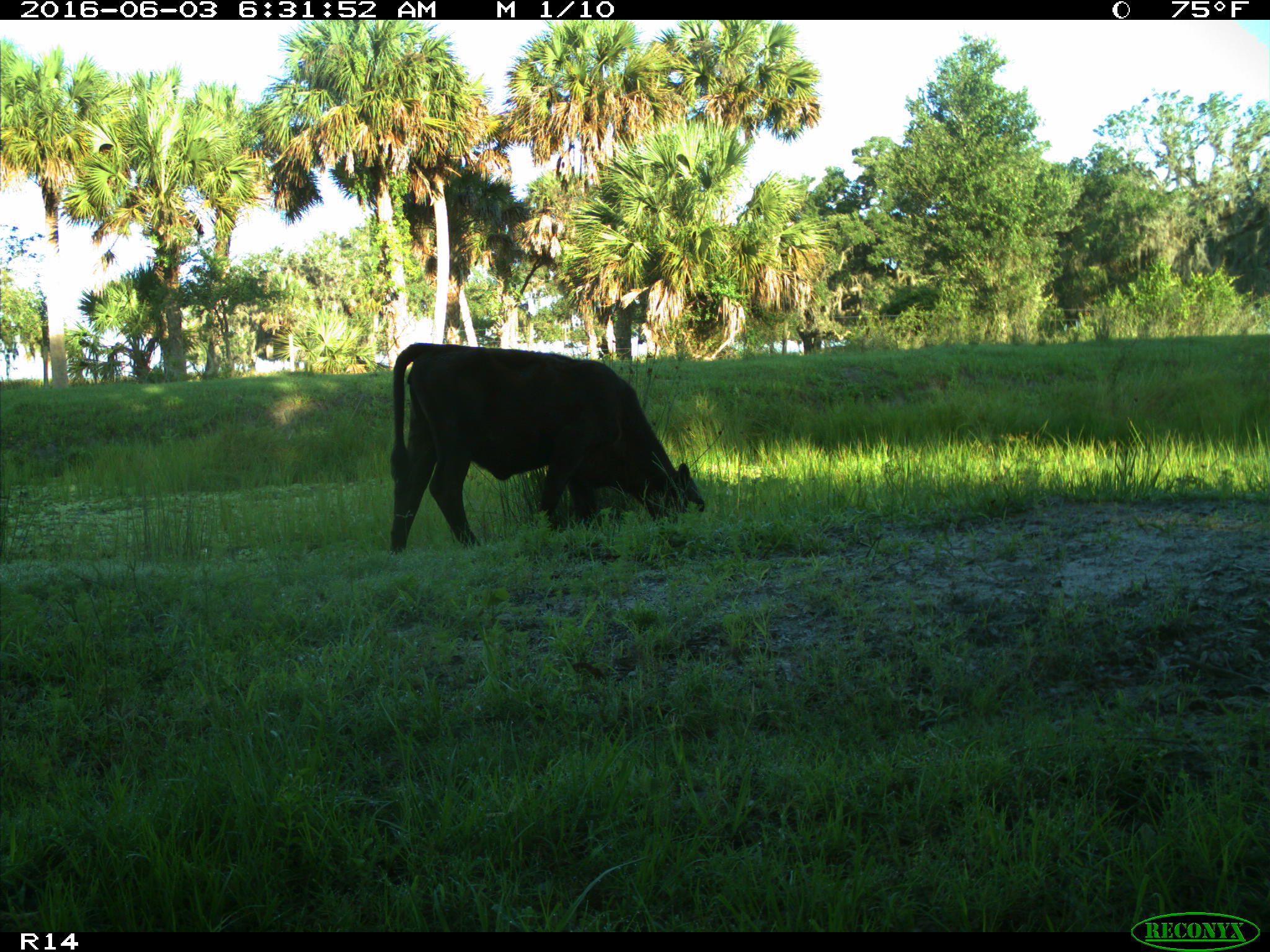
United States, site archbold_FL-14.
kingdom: Animalia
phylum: Chordata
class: Mammalia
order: Artiodactyla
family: Bovidae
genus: Bos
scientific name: Bos taurus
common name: domestic cow